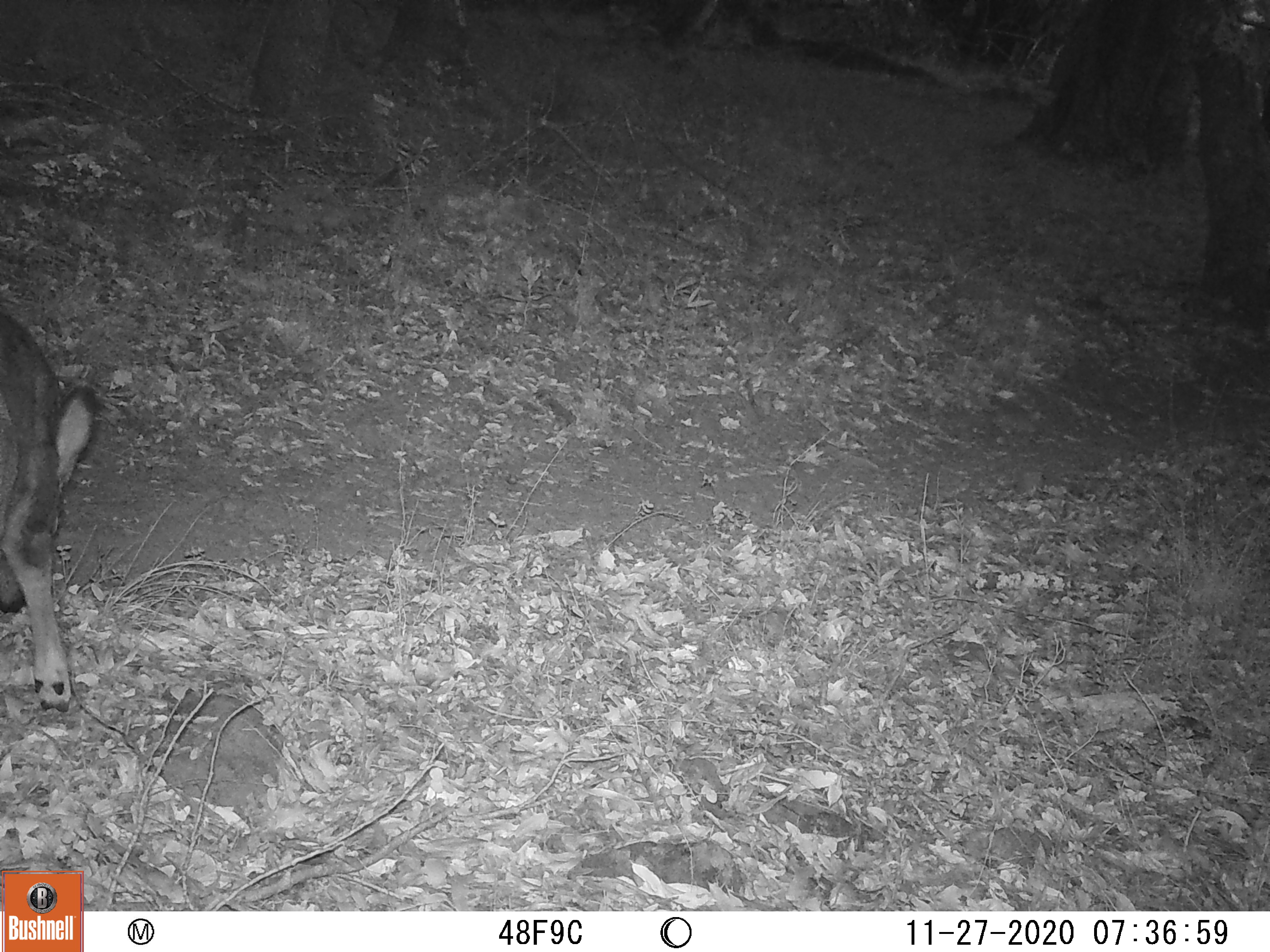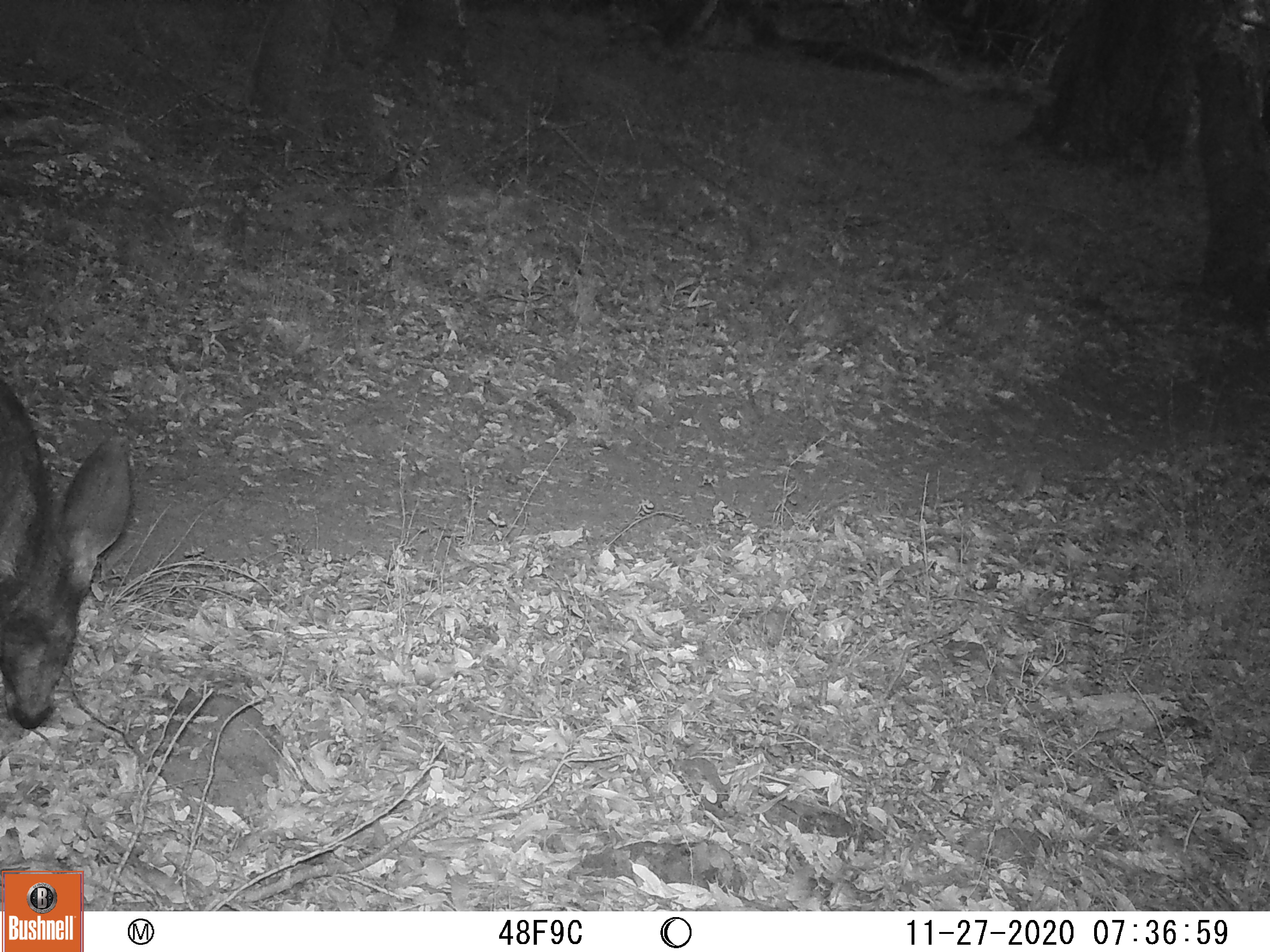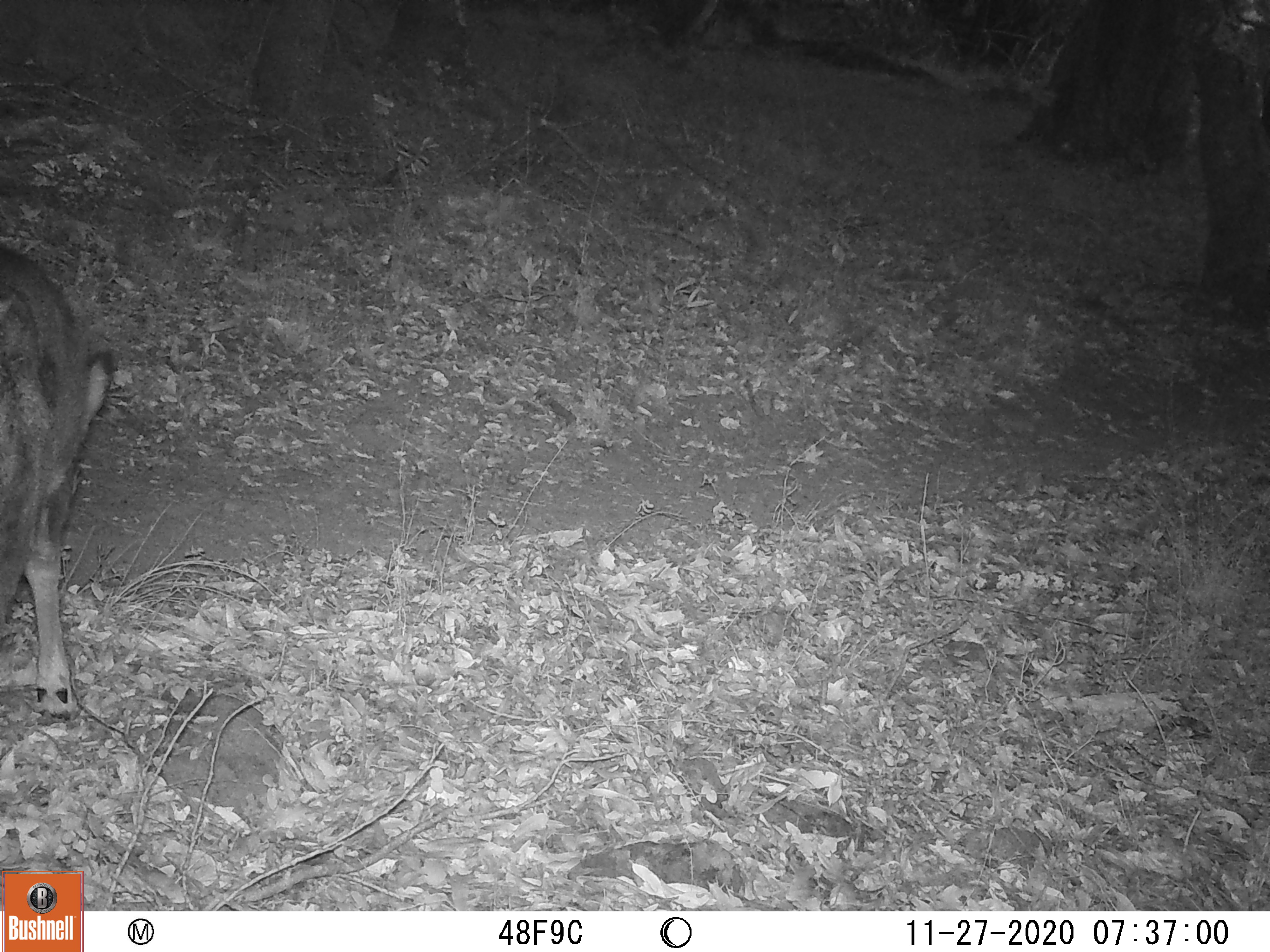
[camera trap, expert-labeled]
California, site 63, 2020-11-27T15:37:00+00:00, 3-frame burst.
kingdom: Animalia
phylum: Chordata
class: Mammalia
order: Artiodactyla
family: Cervidae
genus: Odocoileus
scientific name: Odocoileus hemionus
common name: mule deer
Mule deer (Odocoileus hemionus).